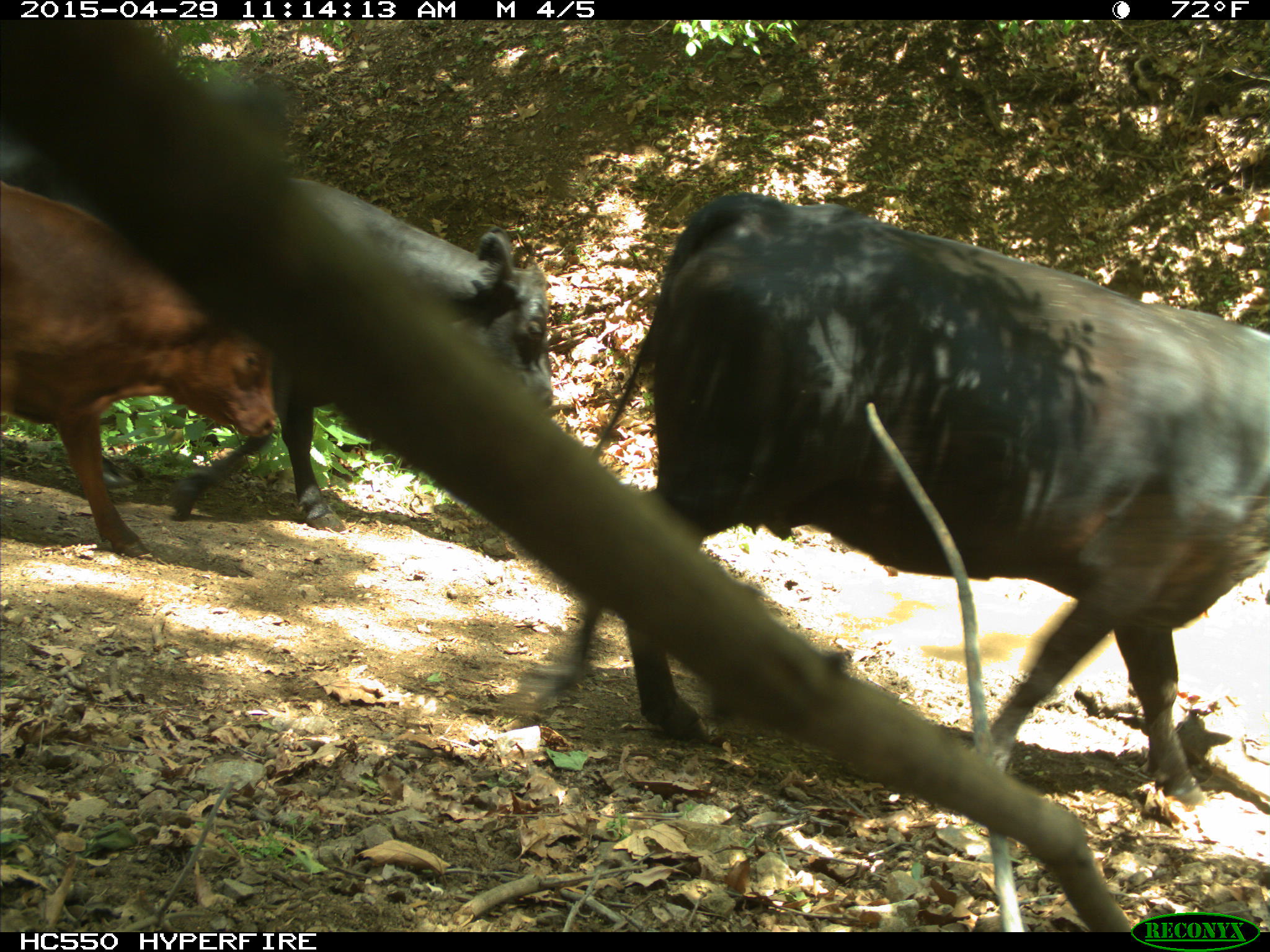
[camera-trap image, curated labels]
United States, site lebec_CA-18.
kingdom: Animalia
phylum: Chordata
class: Mammalia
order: Artiodactyla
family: Bovidae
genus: Bos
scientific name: Bos taurus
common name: domestic cow